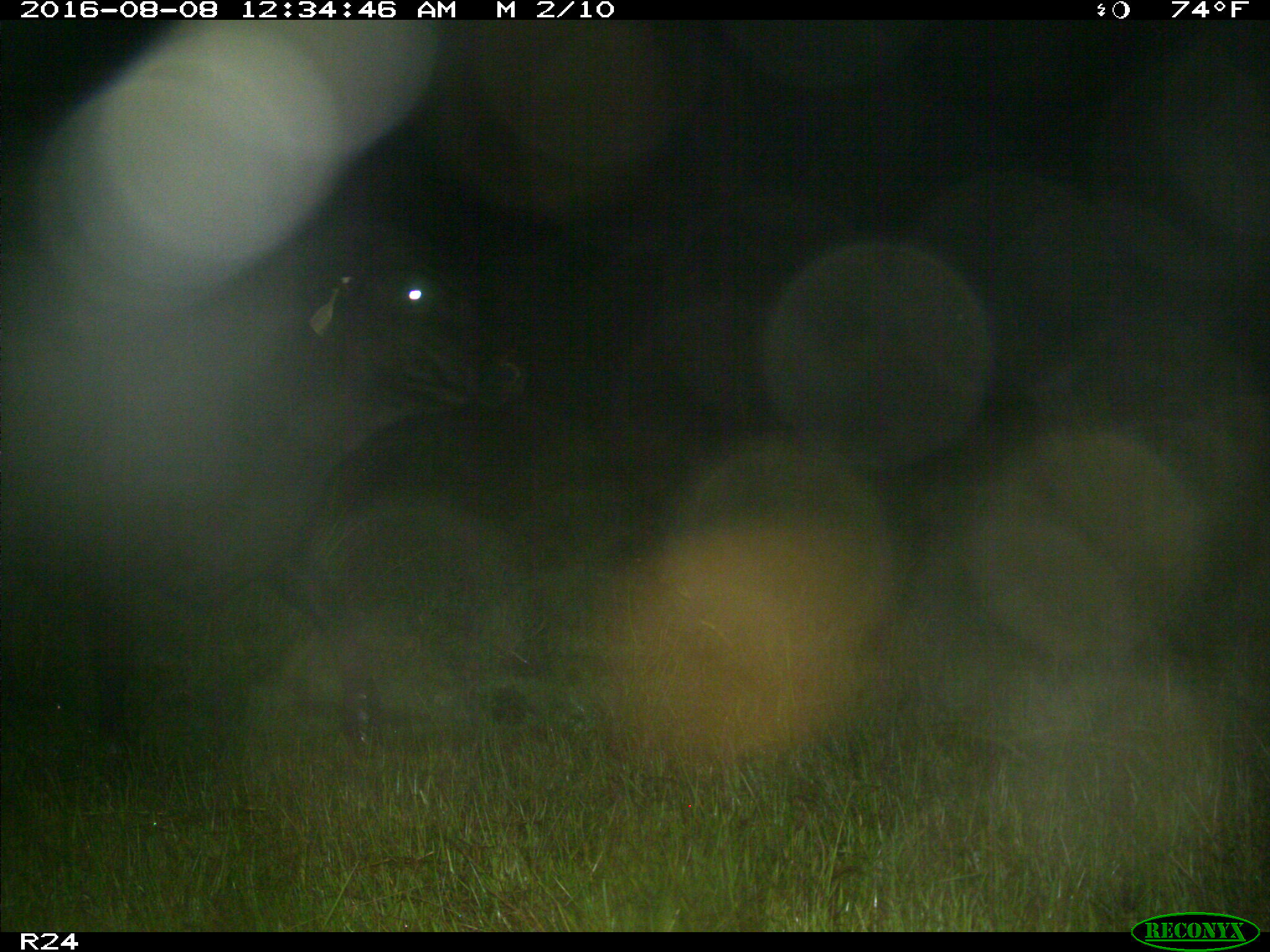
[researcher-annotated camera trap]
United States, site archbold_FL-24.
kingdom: Animalia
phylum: Chordata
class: Mammalia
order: Artiodactyla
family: Bovidae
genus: Bos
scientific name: Bos taurus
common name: domestic cow